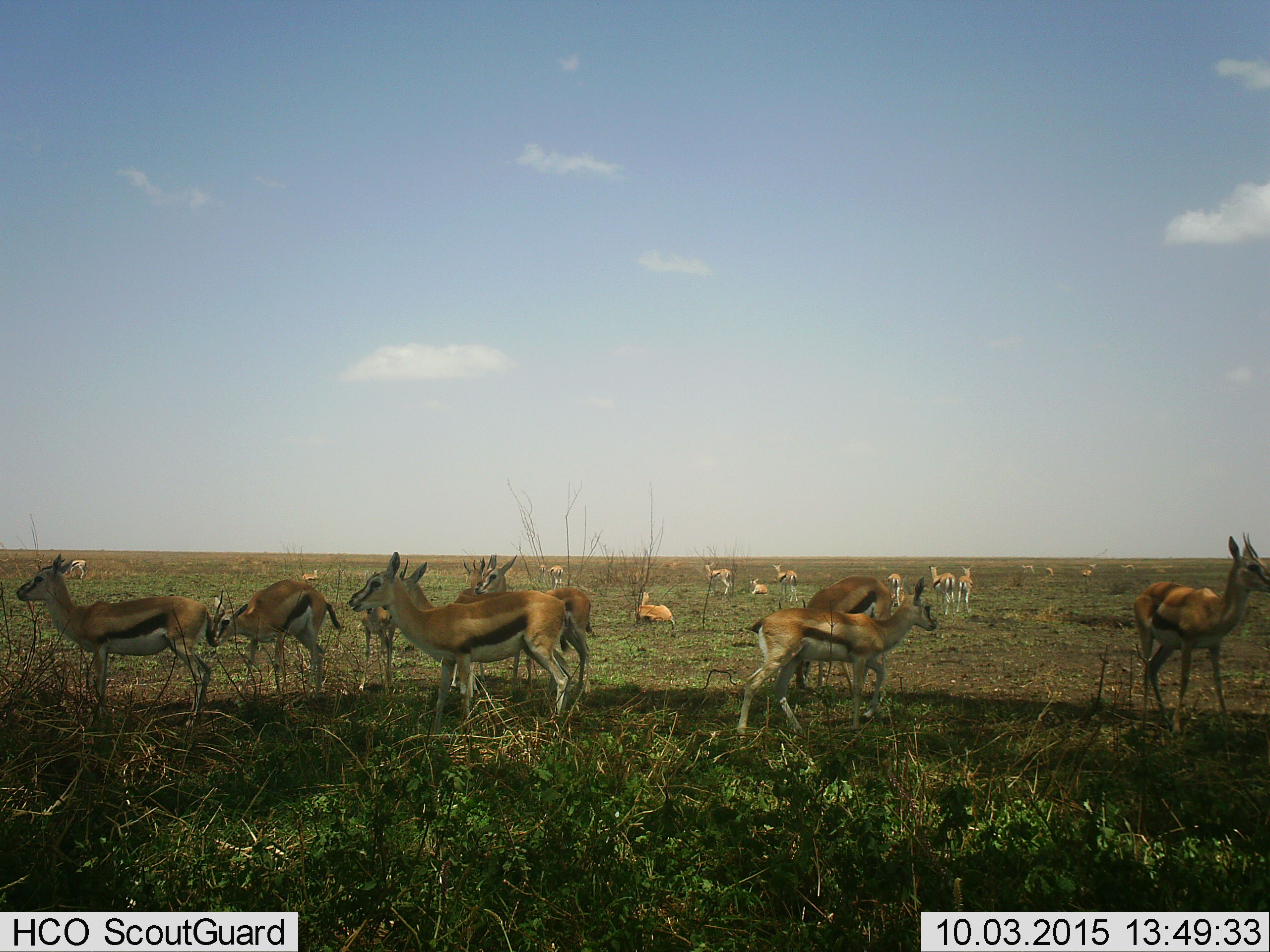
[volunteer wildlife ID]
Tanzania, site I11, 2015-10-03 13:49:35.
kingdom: Animalia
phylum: Chordata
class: Mammalia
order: Artiodactyla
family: Bovidae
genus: Eudorcas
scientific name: Eudorcas thomsonii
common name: thomson's gazelle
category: gazellethomsons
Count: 11-50.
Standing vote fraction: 100%.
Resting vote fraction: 60%.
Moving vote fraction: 70%.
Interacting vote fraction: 10%.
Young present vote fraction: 50%.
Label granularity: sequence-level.